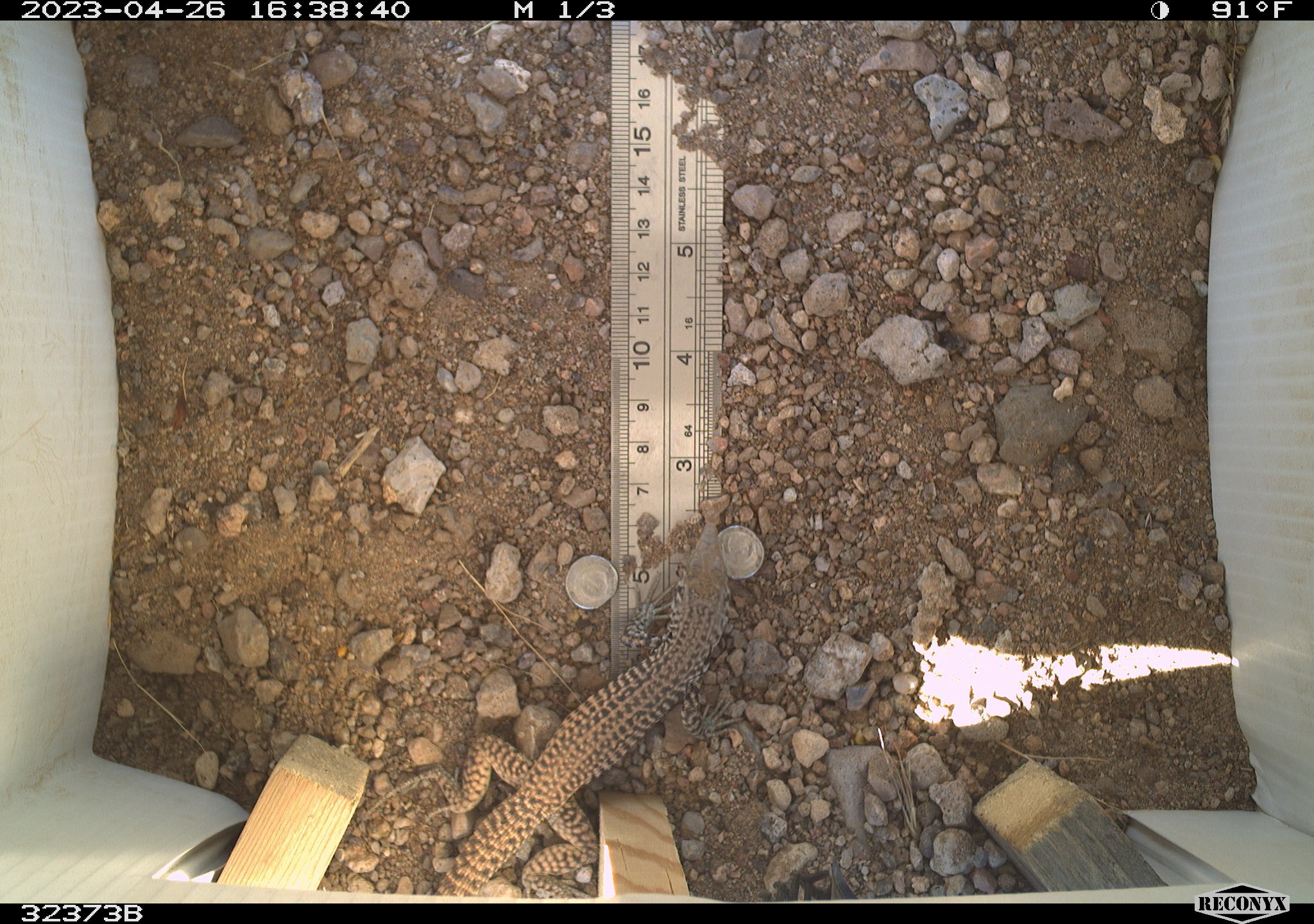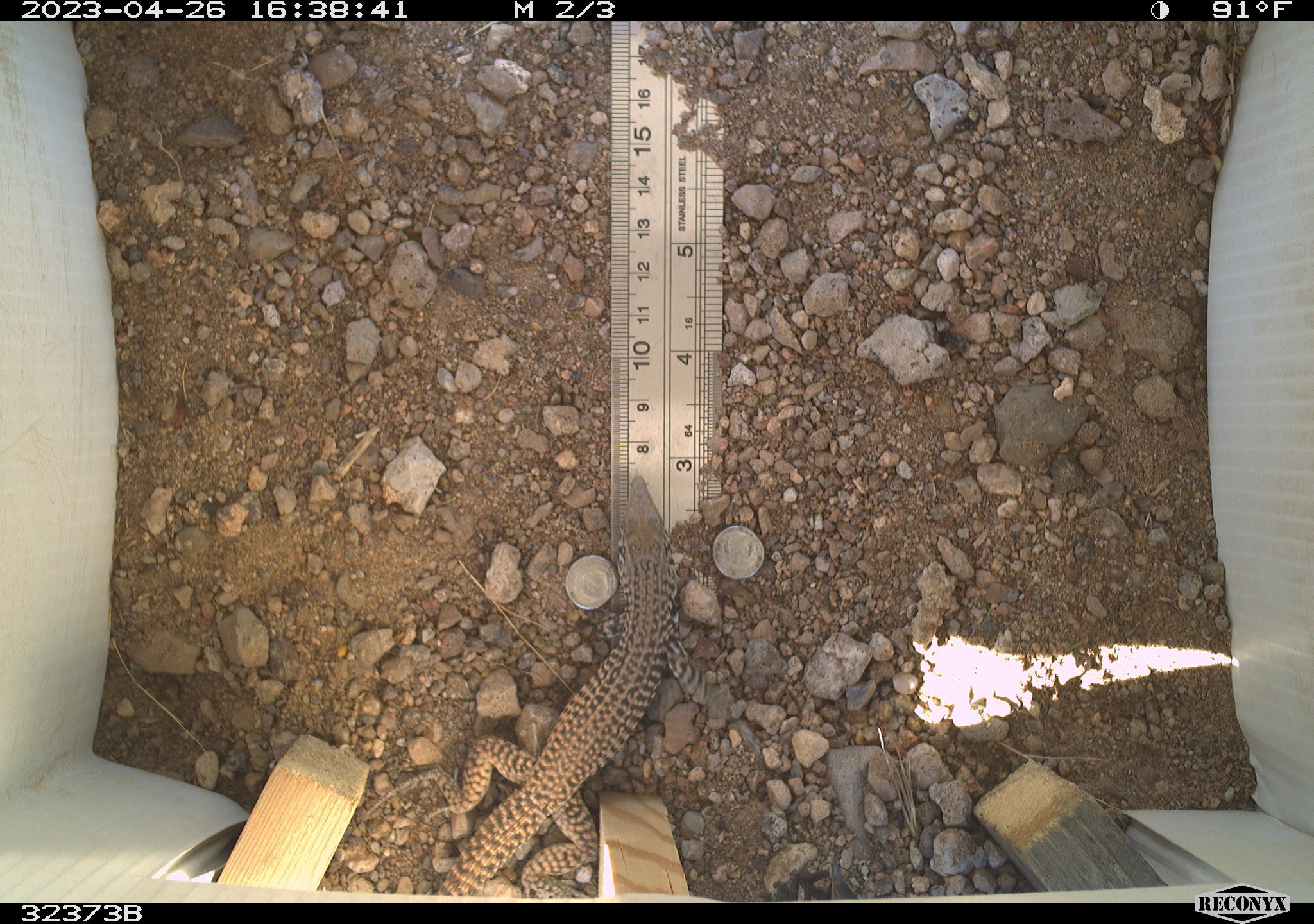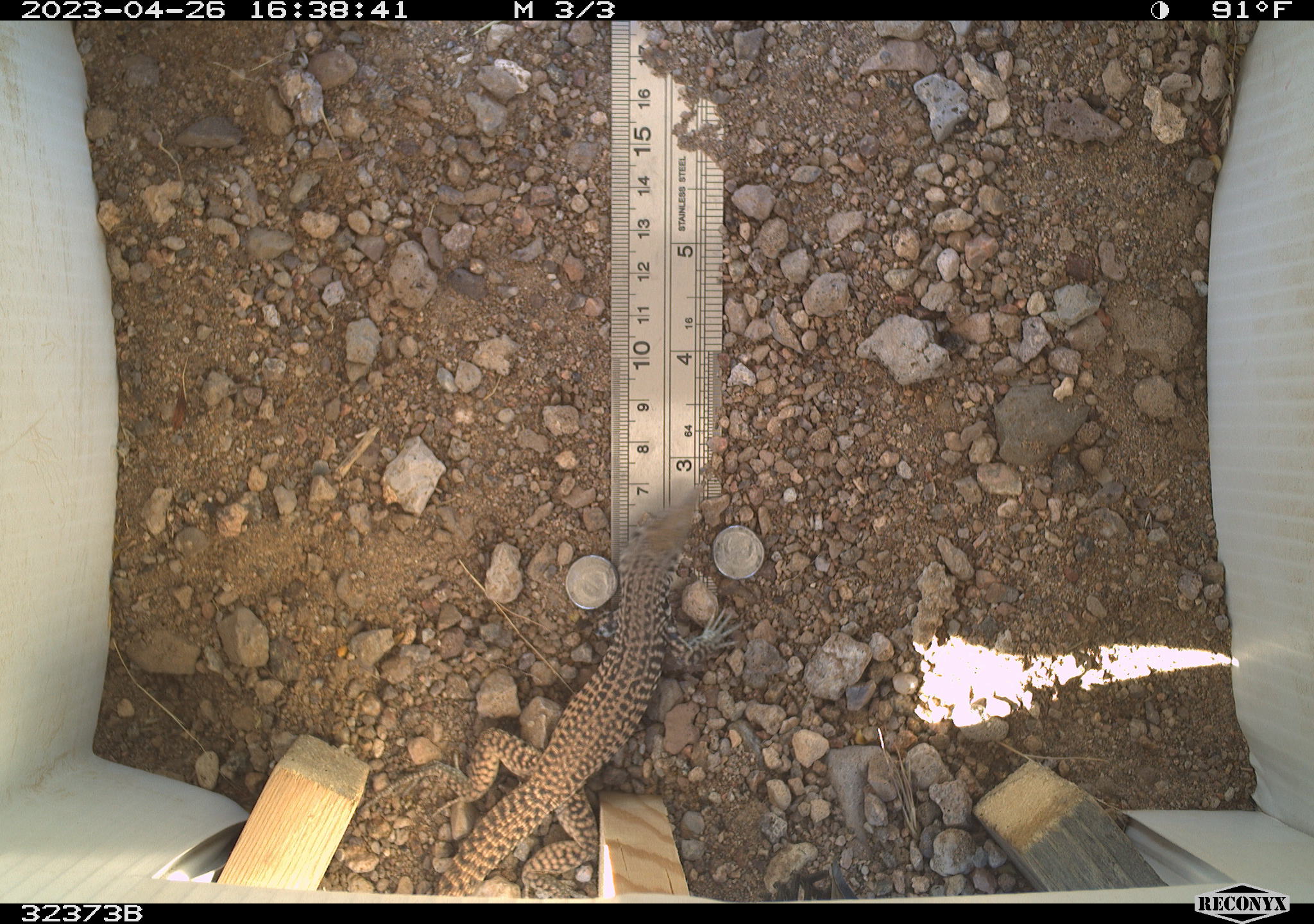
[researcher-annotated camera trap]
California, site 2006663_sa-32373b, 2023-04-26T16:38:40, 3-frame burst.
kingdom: Animalia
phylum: Chordata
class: Reptilia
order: Squamata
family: Teiidae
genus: Aspidoscelis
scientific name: Aspidoscelis tigris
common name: western whiptail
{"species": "western whiptail (Aspidoscelis tigris)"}